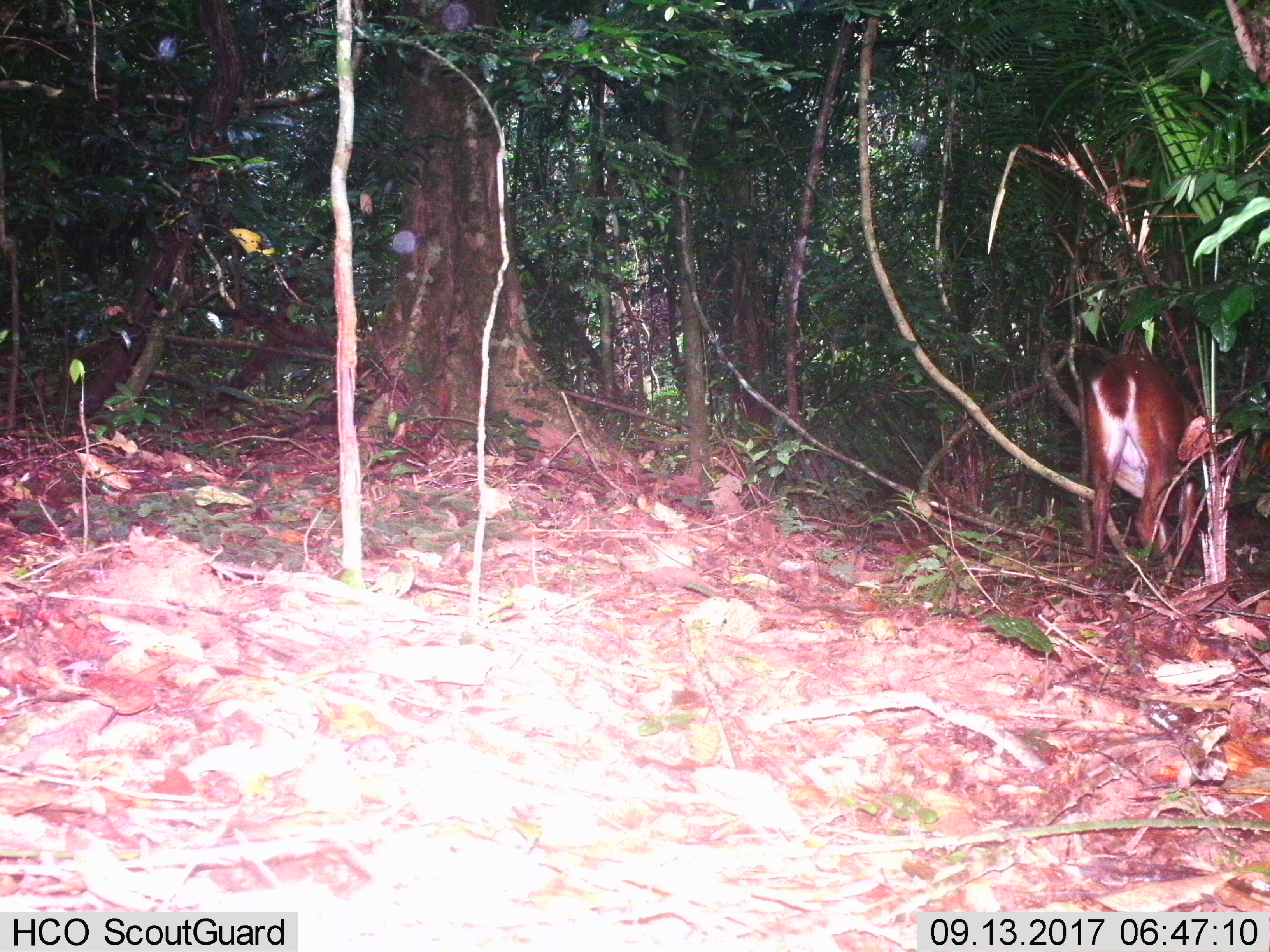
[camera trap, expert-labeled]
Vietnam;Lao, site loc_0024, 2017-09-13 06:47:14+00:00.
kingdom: Animalia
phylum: Chordata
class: Mammalia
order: Artiodactyla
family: Cervidae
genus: Muntiacus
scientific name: Muntiacus vuquangensis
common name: large-antlered muntjac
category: large antlered muntjac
Large antlered muntjac (large-antlered muntjac) (Muntiacus vuquangensis). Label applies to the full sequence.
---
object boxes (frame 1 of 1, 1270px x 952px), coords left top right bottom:
large antlered muntjac: 1084 351 1232 586